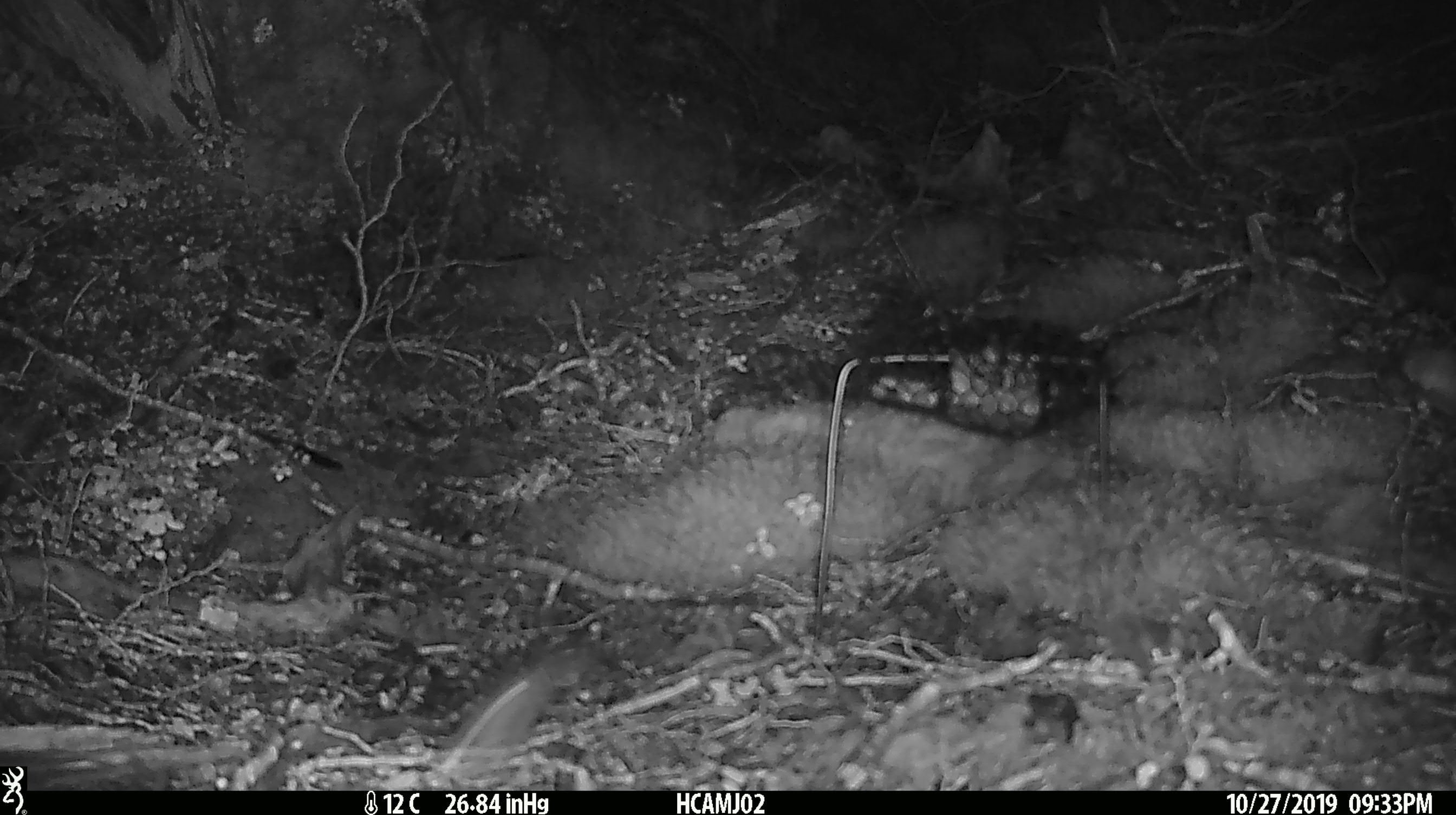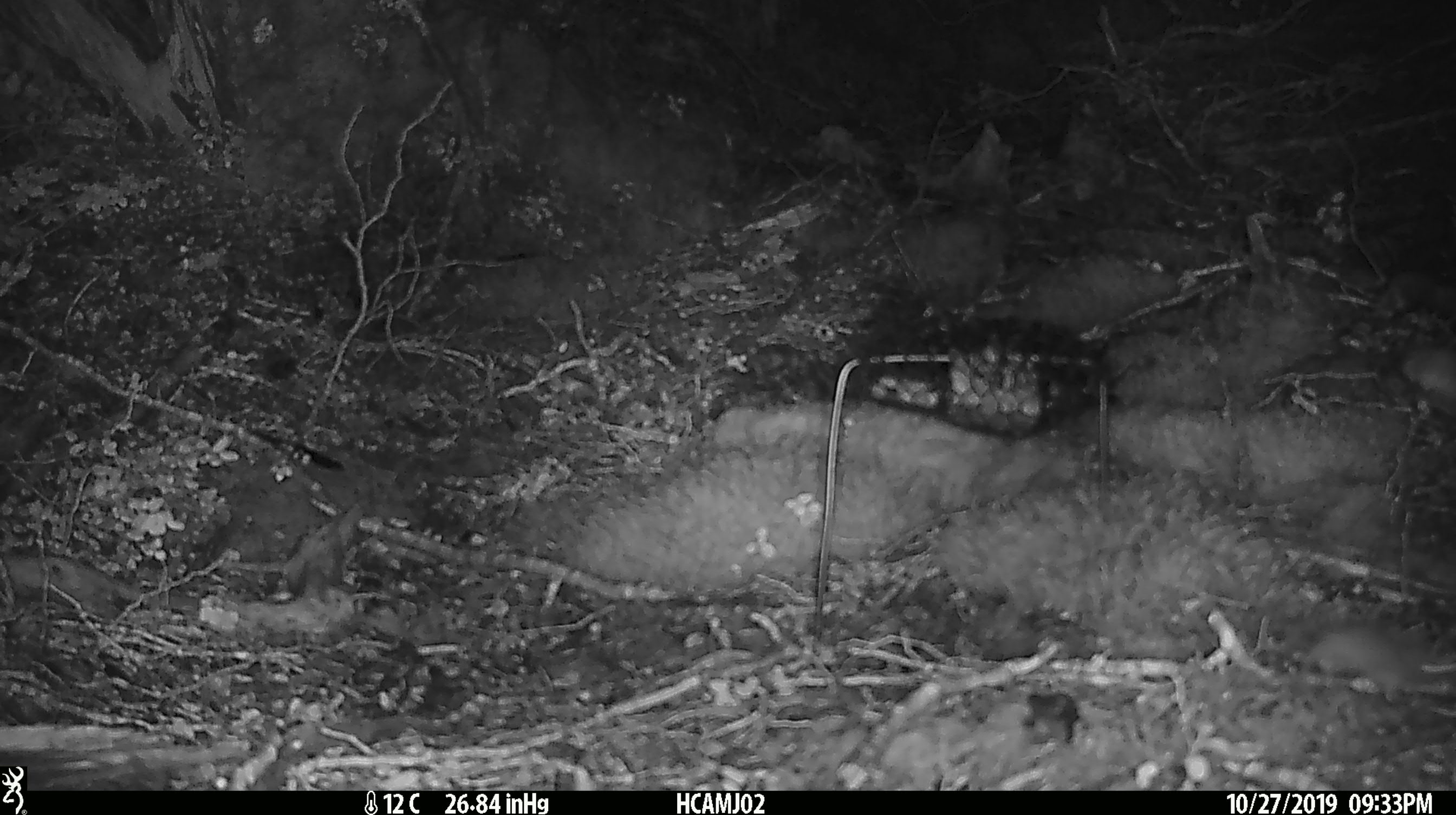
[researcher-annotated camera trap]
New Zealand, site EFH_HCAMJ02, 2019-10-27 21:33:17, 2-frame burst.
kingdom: Animalia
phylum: Chordata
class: Mammalia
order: Rodentia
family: Muridae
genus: Mus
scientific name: Mus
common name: mouse